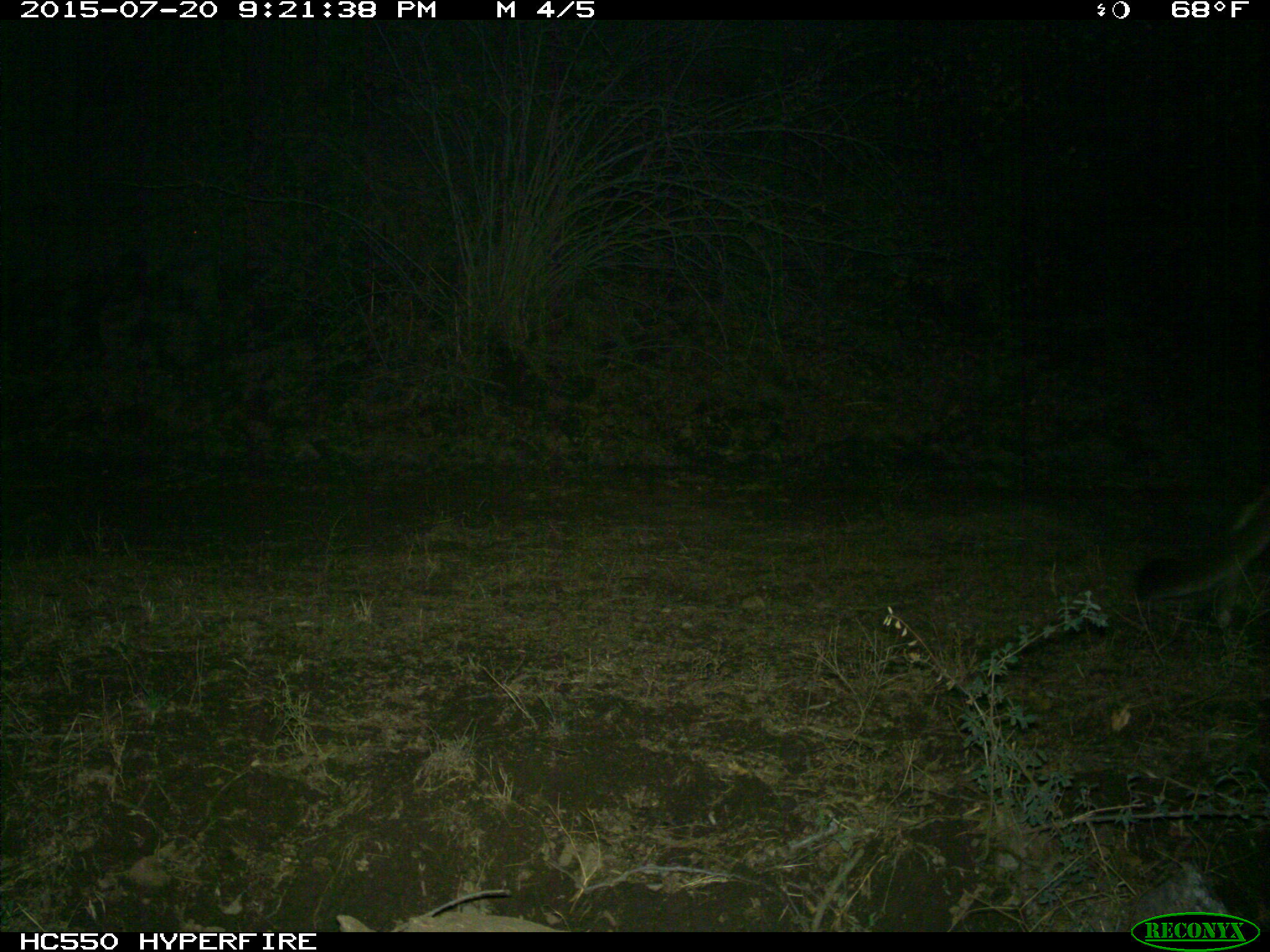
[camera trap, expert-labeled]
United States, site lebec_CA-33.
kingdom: Animalia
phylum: Chordata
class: Mammalia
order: Carnivora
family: Felidae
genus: Puma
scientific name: Puma concolor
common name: mountain lion